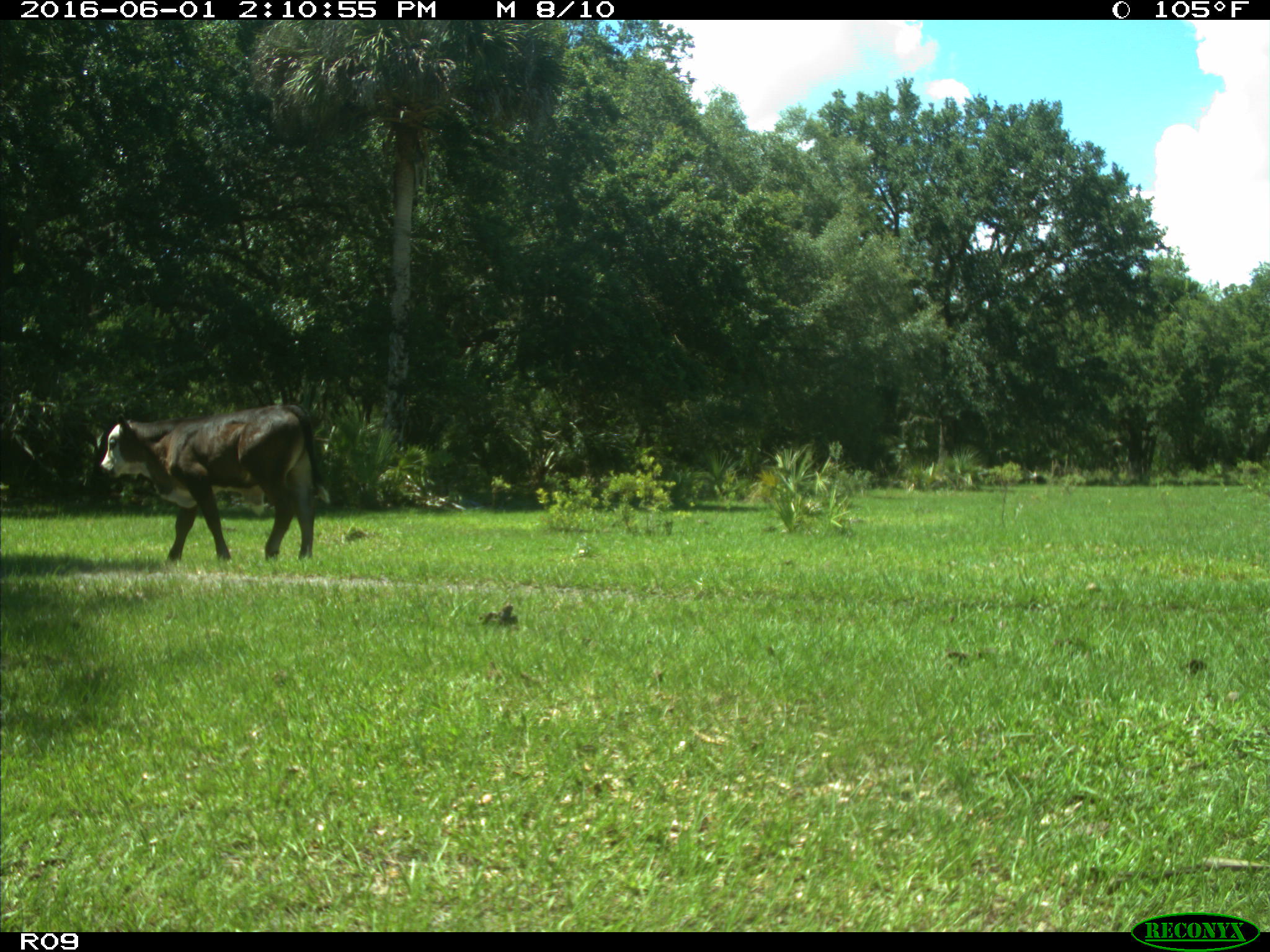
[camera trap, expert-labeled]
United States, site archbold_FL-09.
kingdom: Animalia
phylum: Chordata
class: Mammalia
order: Artiodactyla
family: Bovidae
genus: Bos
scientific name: Bos taurus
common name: domestic cow